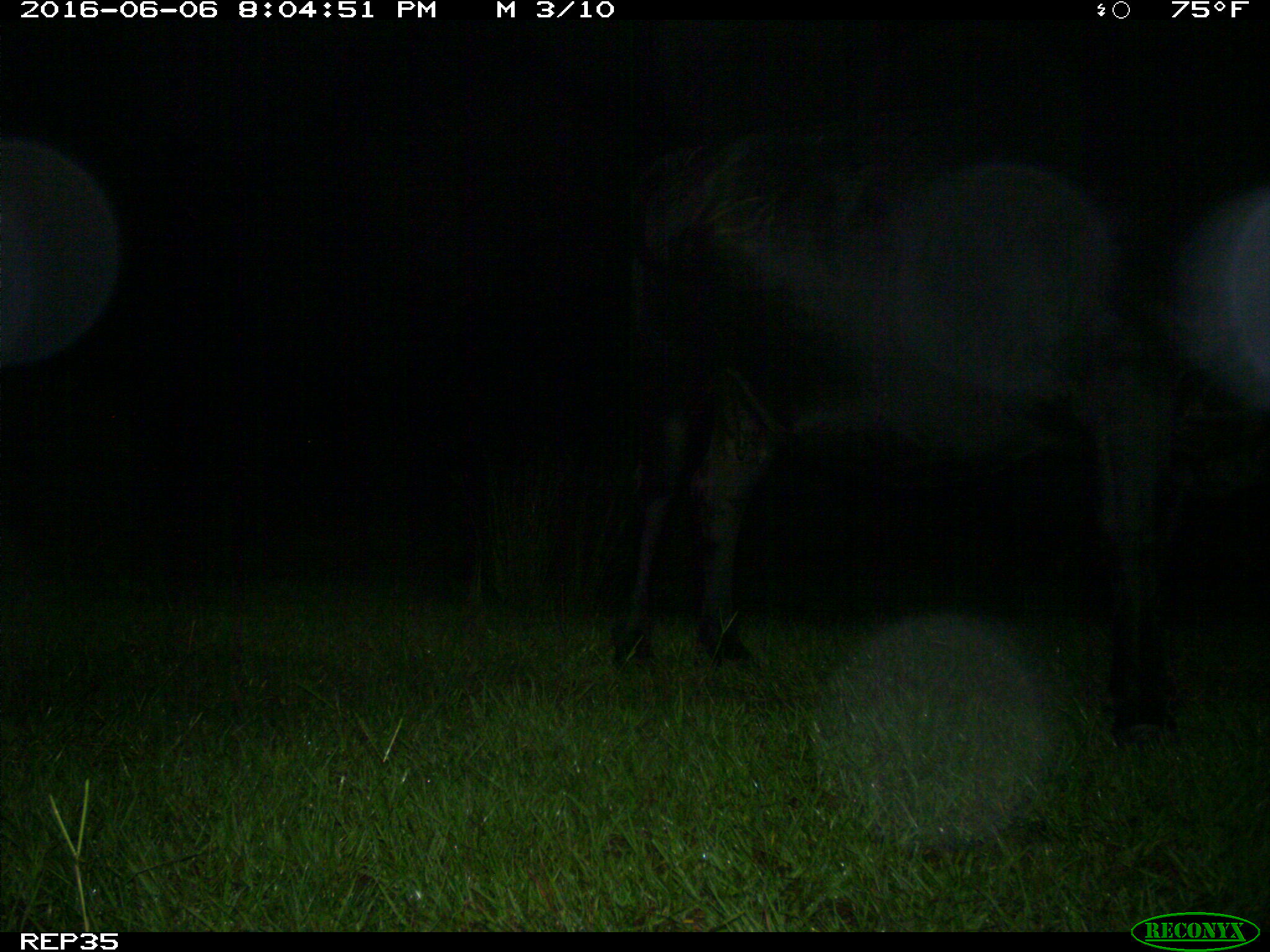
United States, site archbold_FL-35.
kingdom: Animalia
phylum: Chordata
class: Mammalia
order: Artiodactyla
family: Bovidae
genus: Bos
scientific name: Bos taurus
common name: domestic cow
Bos taurus (domestic cow).